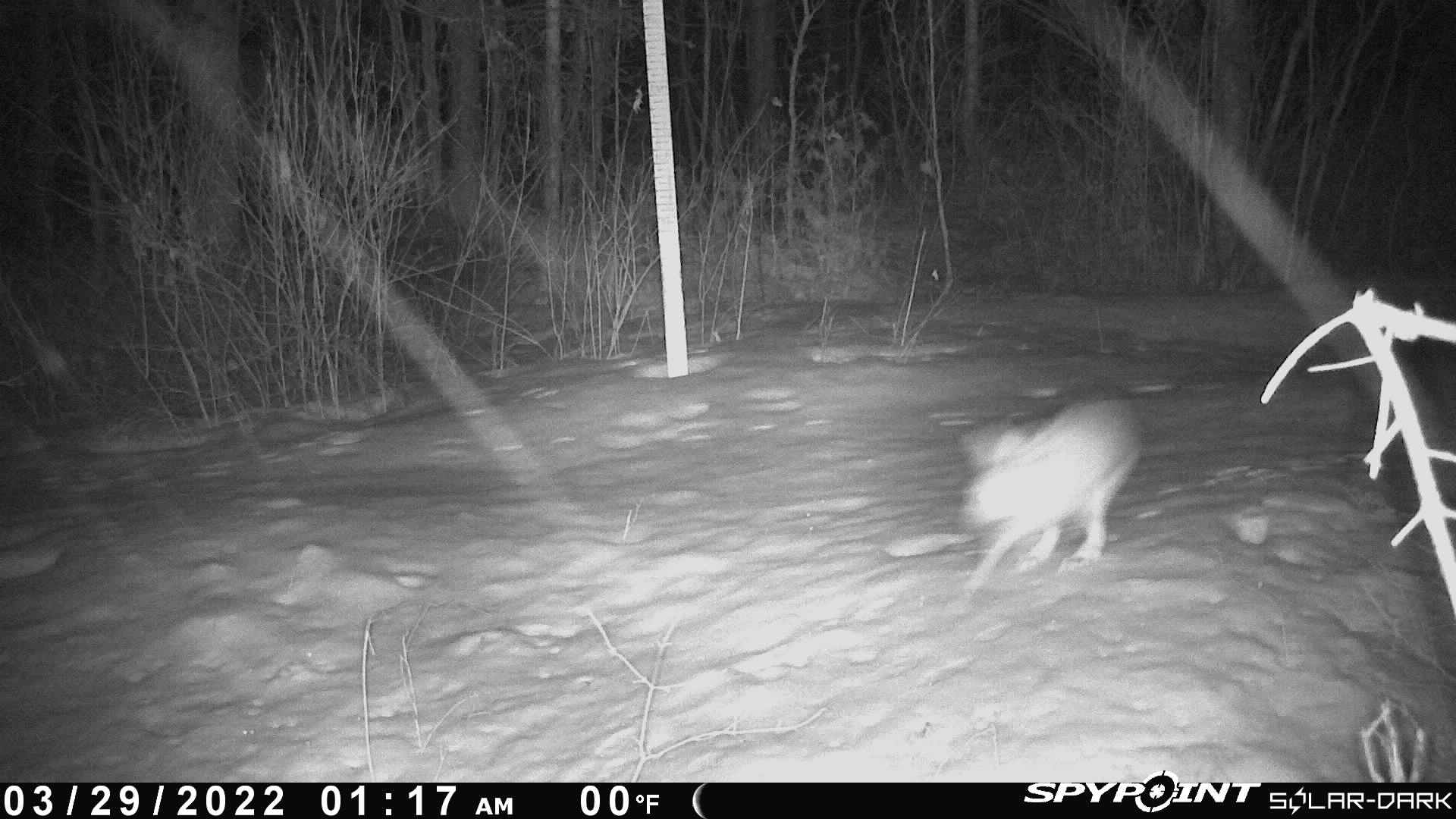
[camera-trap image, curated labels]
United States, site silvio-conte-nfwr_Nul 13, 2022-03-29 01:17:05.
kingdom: Animalia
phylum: Chordata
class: Mammalia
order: Lagomorpha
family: Leporidae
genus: Lepus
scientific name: Lepus americanus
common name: snowshoe hare